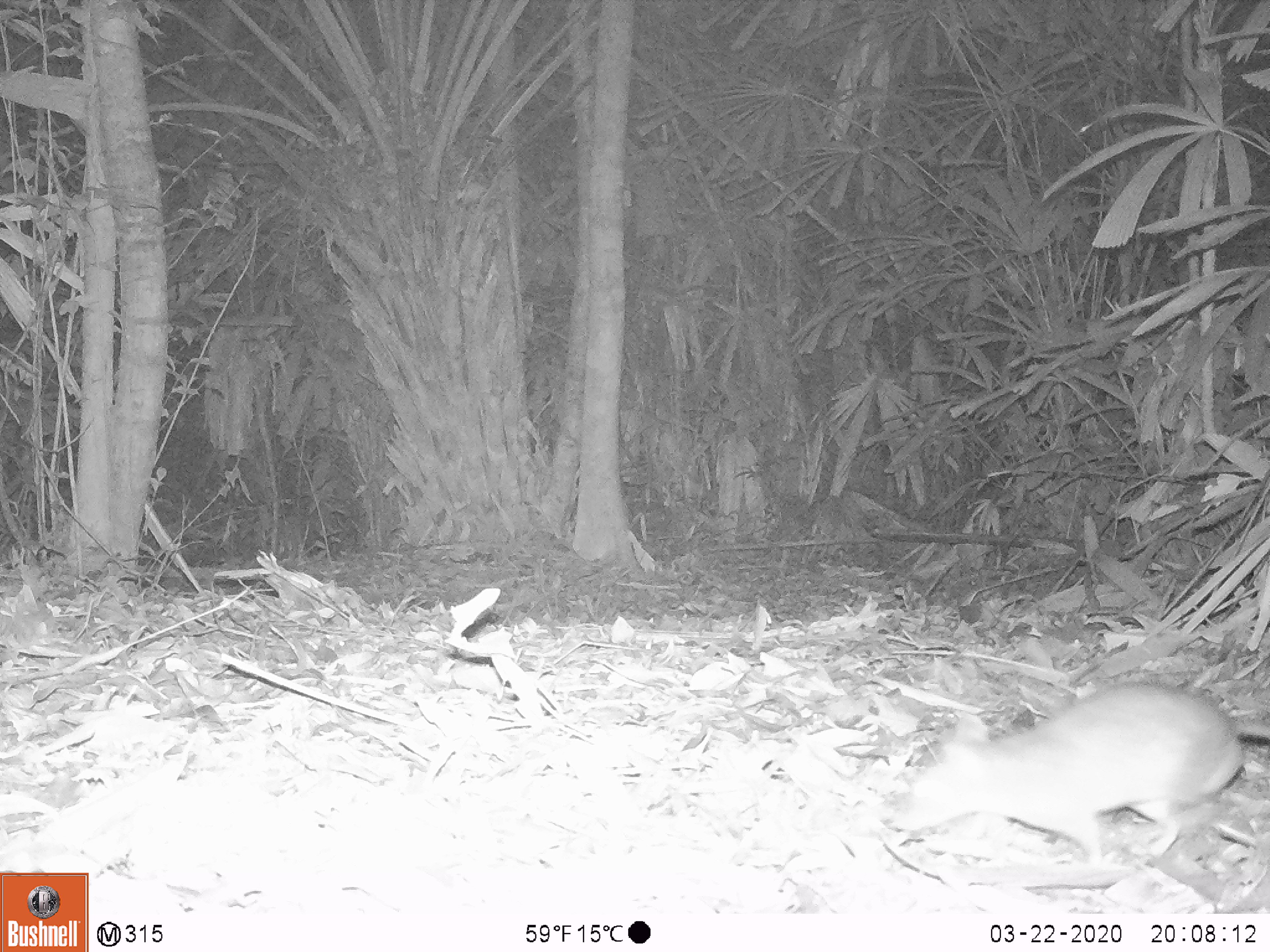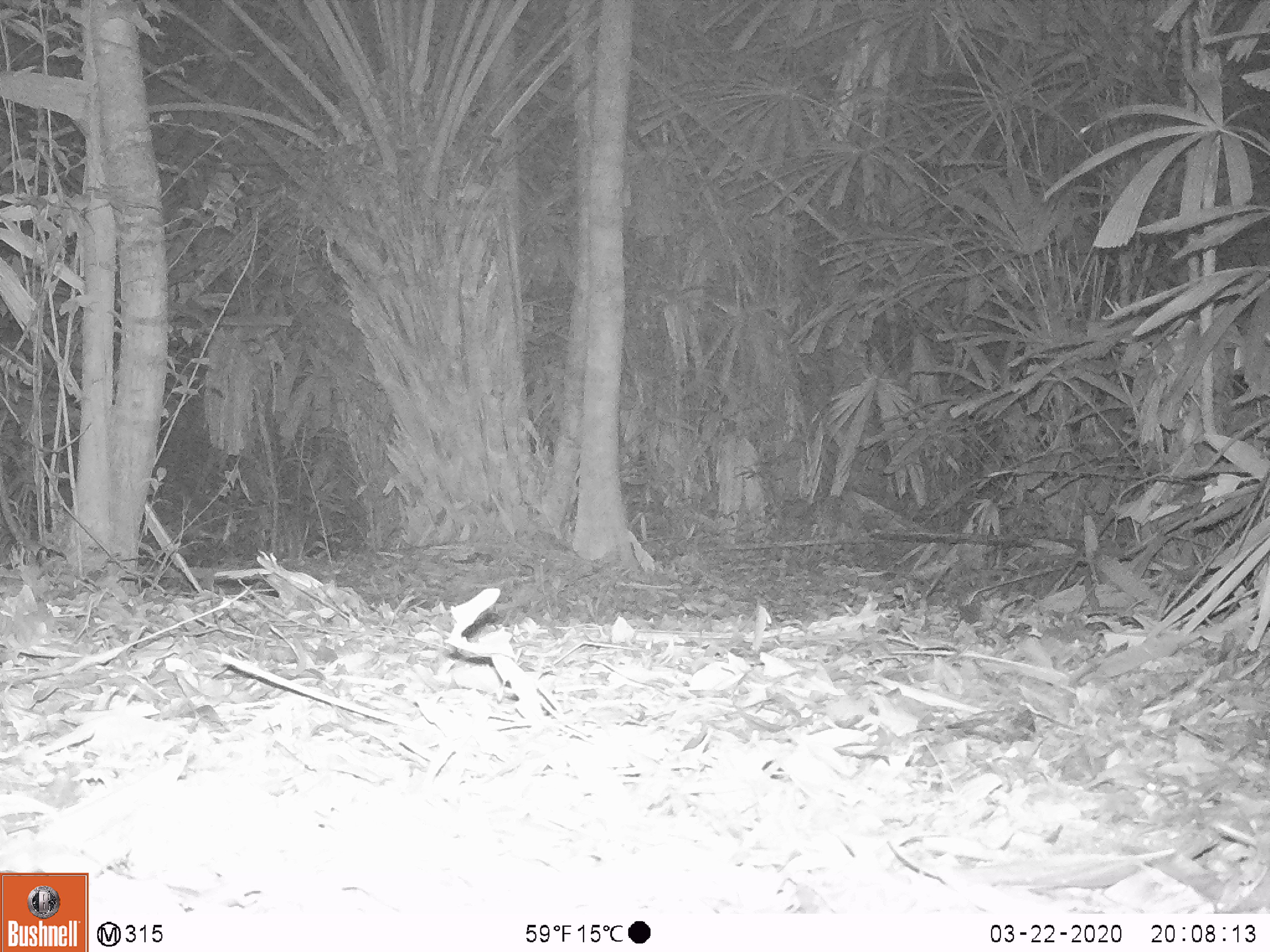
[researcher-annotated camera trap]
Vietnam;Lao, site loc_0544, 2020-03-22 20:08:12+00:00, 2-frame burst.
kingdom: Animalia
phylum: Chordata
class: Mammalia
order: Rodentia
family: Muridae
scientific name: Muridae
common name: old-world mice and rats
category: unidentified murid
Unidentified murid (old-world mice and rats) (Muridae). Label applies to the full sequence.